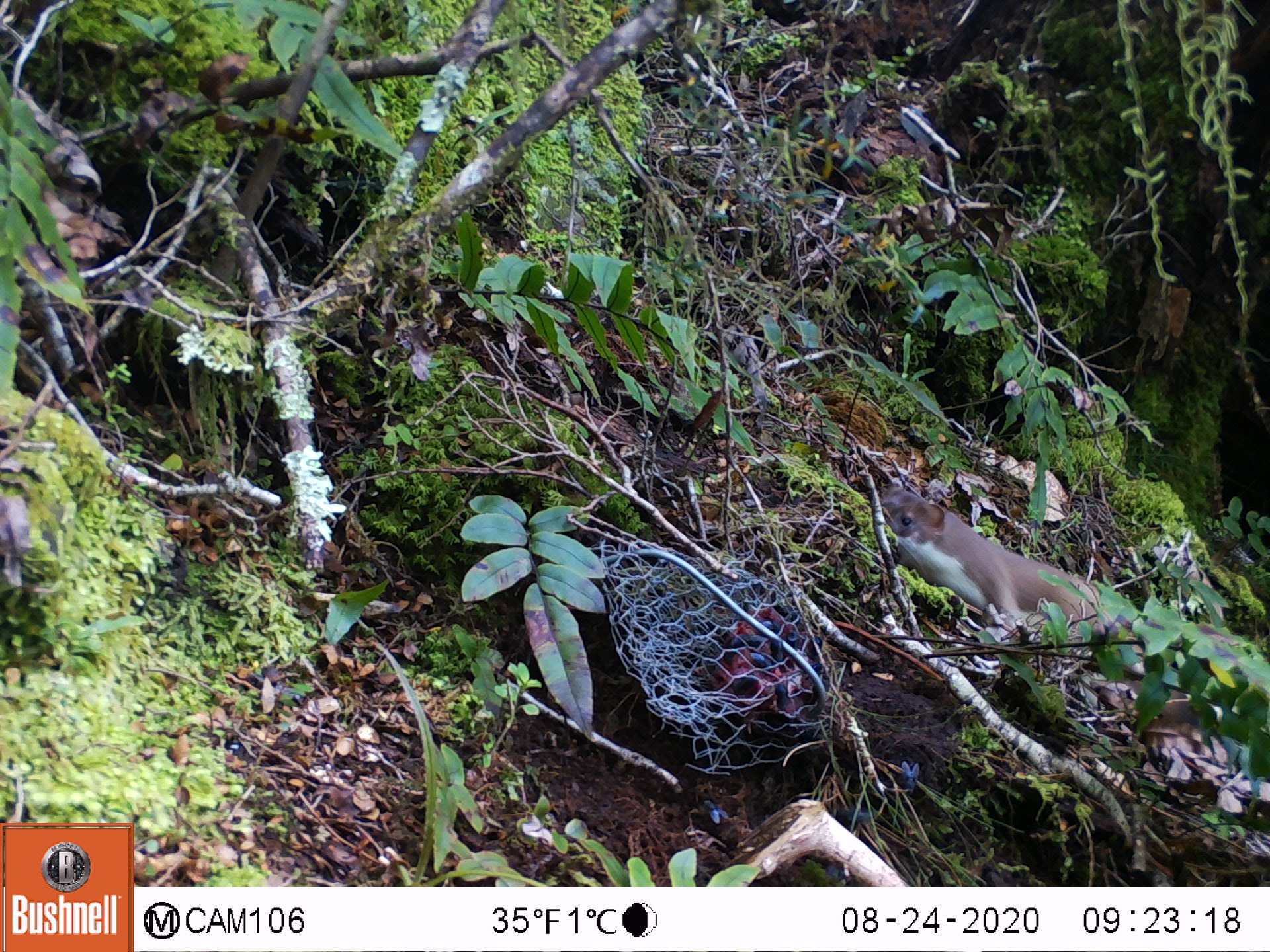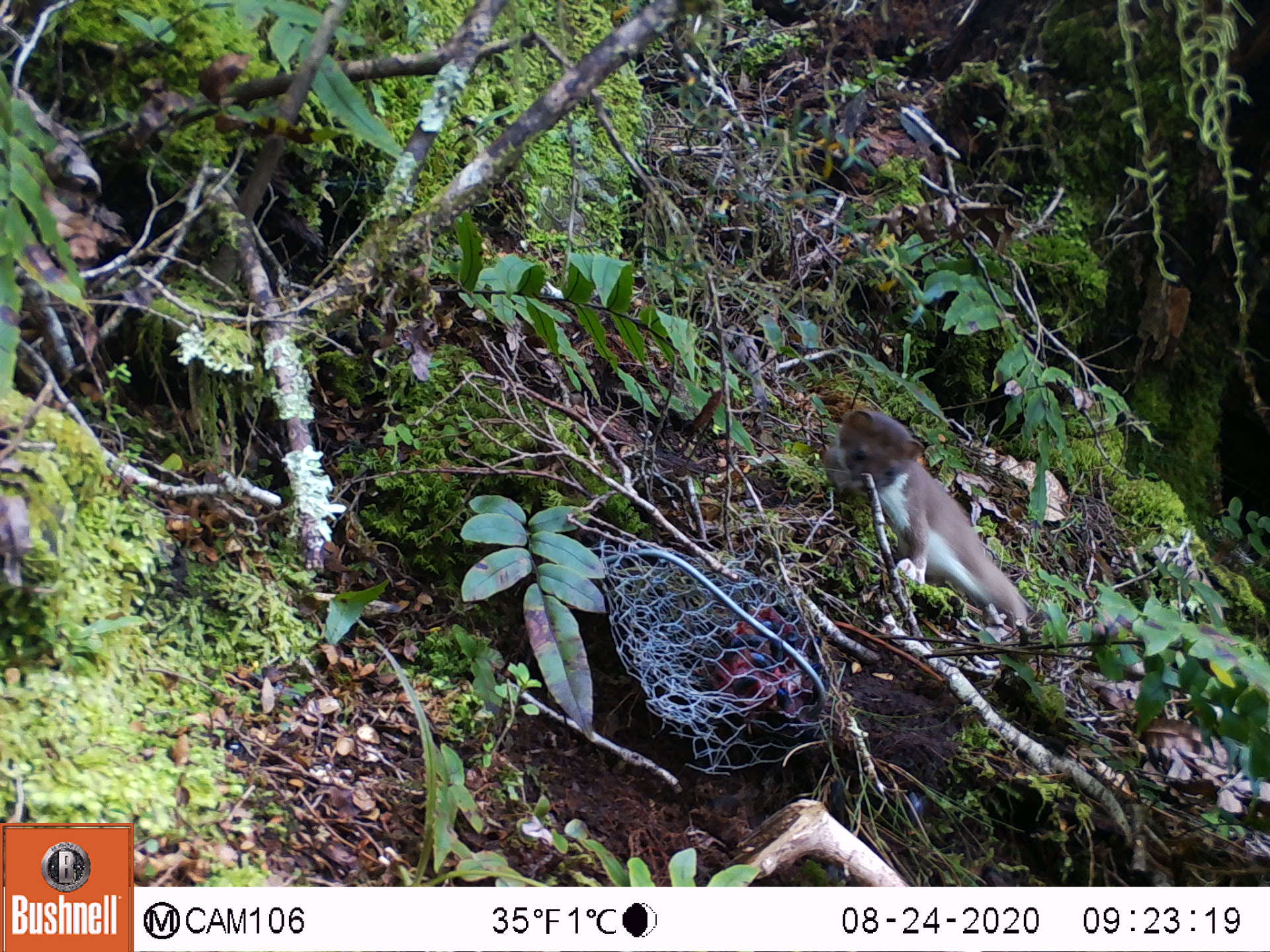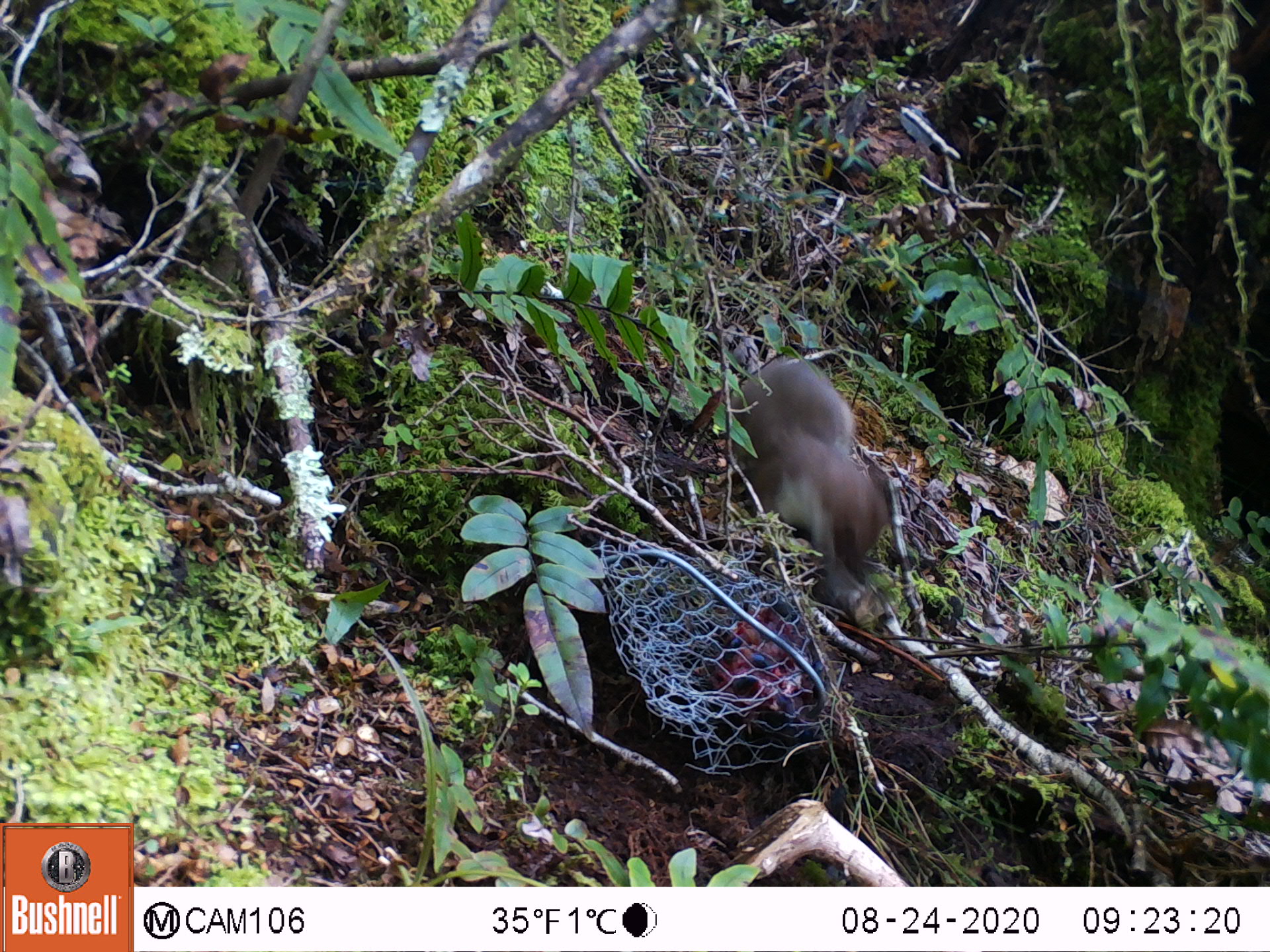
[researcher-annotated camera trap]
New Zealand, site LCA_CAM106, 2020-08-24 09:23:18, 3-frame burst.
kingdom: Animalia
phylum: Chordata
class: Mammalia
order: Carnivora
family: Mustelidae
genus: Mustela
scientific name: Mustela erminea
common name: stoat